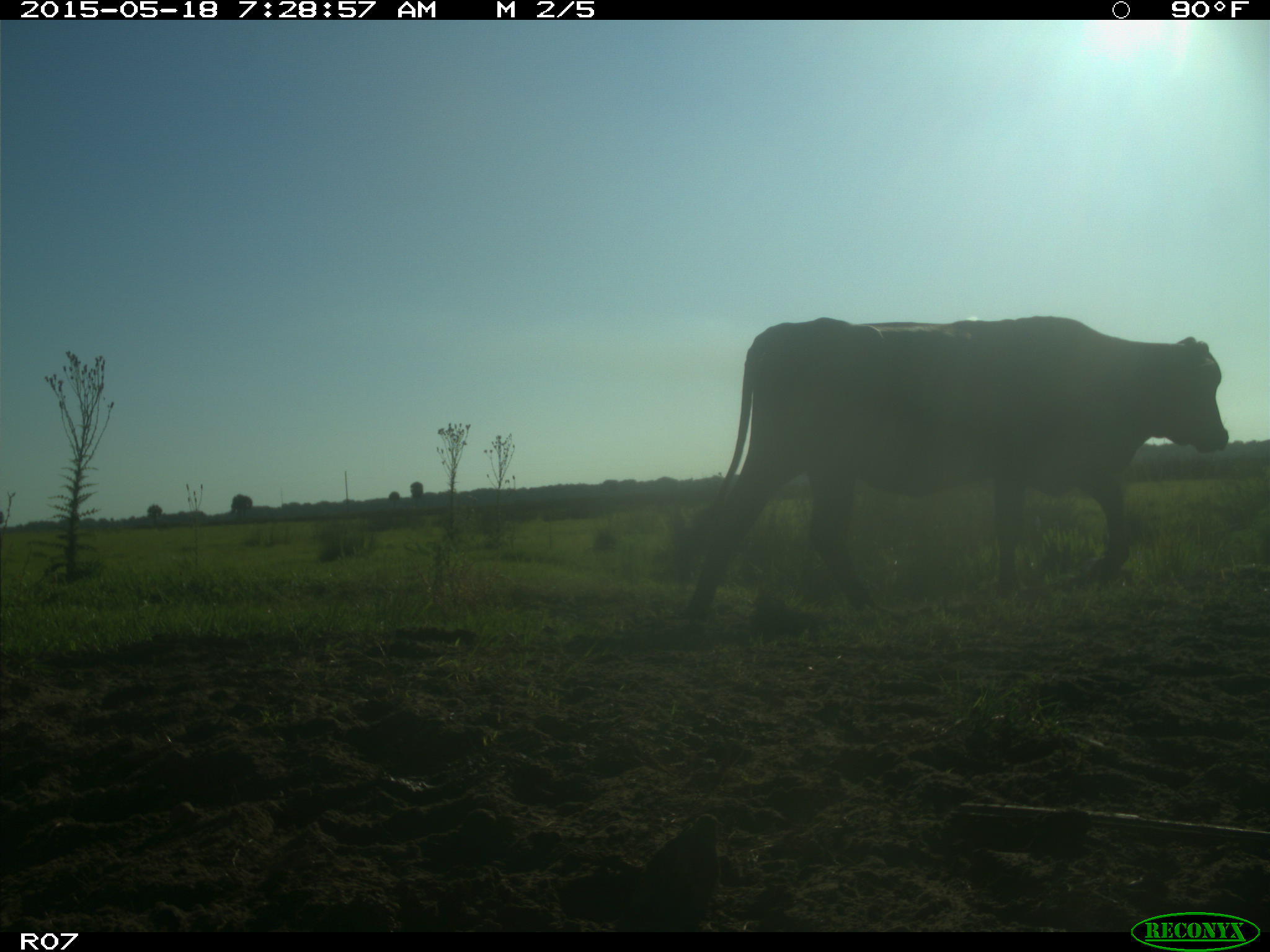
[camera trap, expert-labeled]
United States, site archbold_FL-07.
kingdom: Animalia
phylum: Chordata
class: Mammalia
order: Artiodactyla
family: Bovidae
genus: Bos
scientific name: Bos taurus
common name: domestic cow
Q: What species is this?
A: Bos taurus (domestic cow).